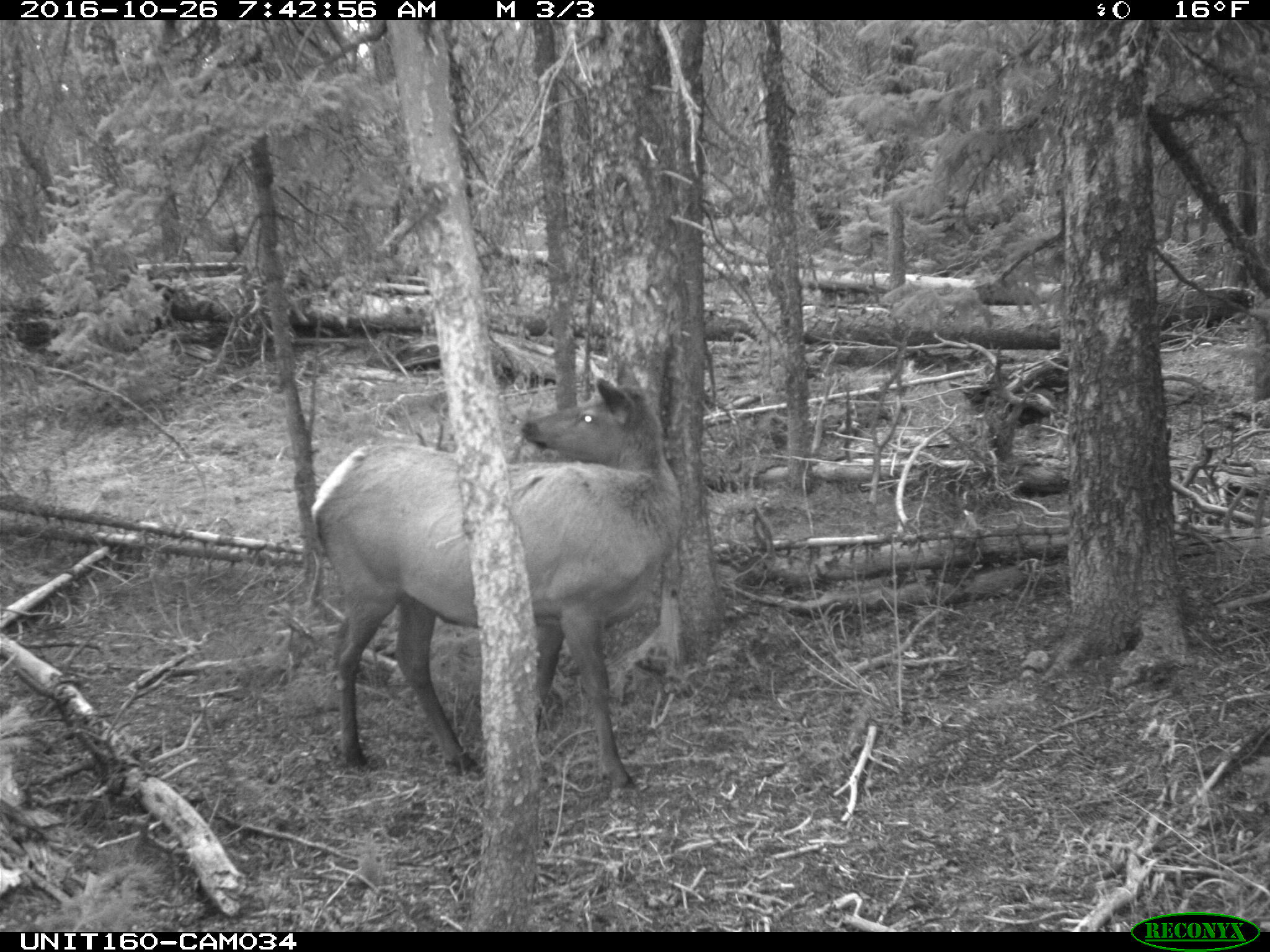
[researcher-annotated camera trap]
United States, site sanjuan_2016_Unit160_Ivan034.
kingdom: Animalia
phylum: Chordata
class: Mammalia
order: Artiodactyla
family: Cervidae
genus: Cervus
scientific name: Cervus elaphus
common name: red deer